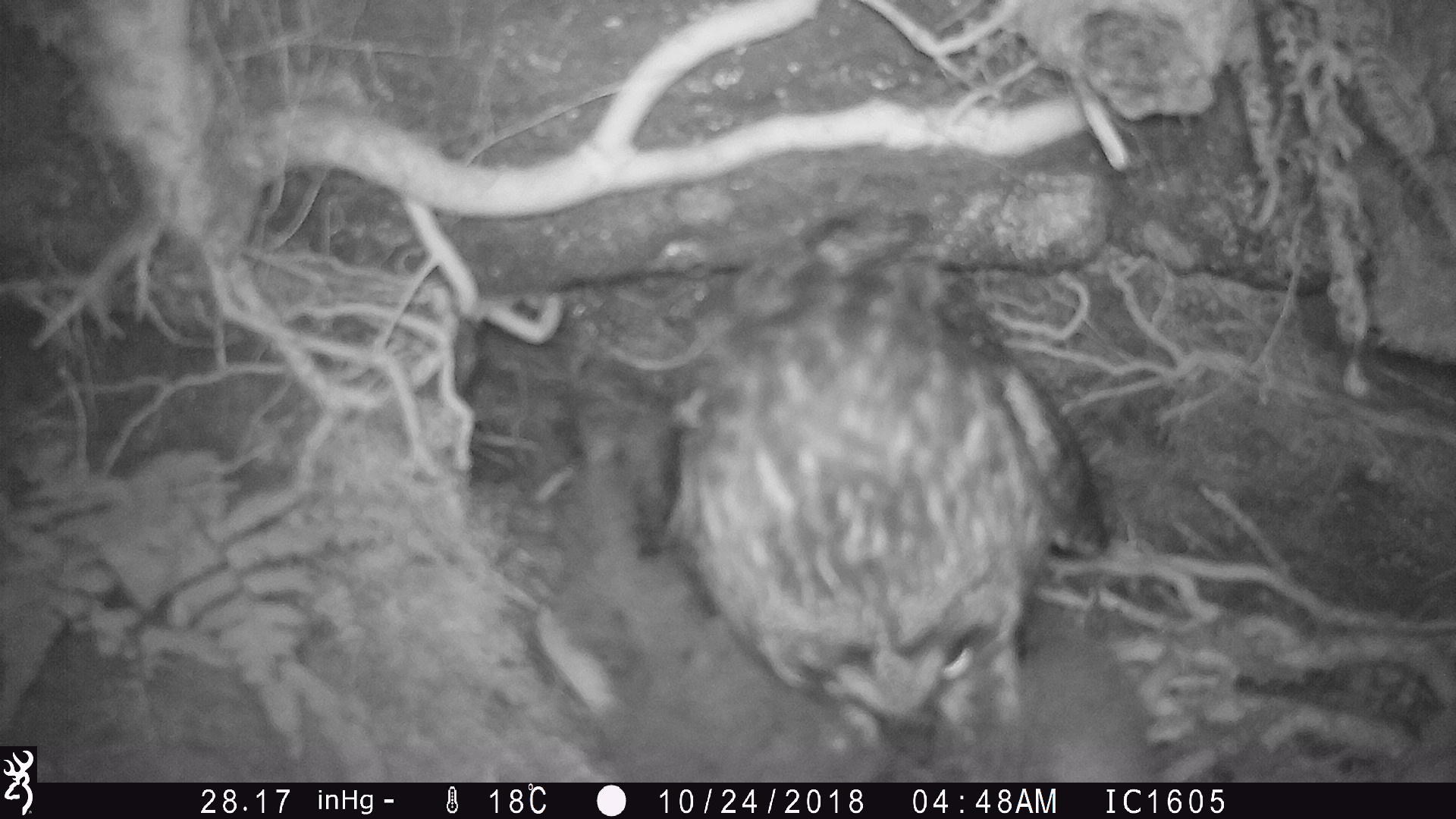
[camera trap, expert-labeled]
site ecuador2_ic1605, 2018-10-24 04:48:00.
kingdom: Animalia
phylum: Chordata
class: Aves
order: Strigiformes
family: Strigidae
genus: Asio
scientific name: Asio flammeus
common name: short-eared owl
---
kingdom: Animalia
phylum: Chordata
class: Aves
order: Procellariiformes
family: Procellariidae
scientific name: Procellariidae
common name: petrel chick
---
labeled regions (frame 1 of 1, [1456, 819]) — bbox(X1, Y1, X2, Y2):
petrel chick: bbox(525, 463, 1150, 776)
short-eared owl: bbox(523, 210, 1128, 775)